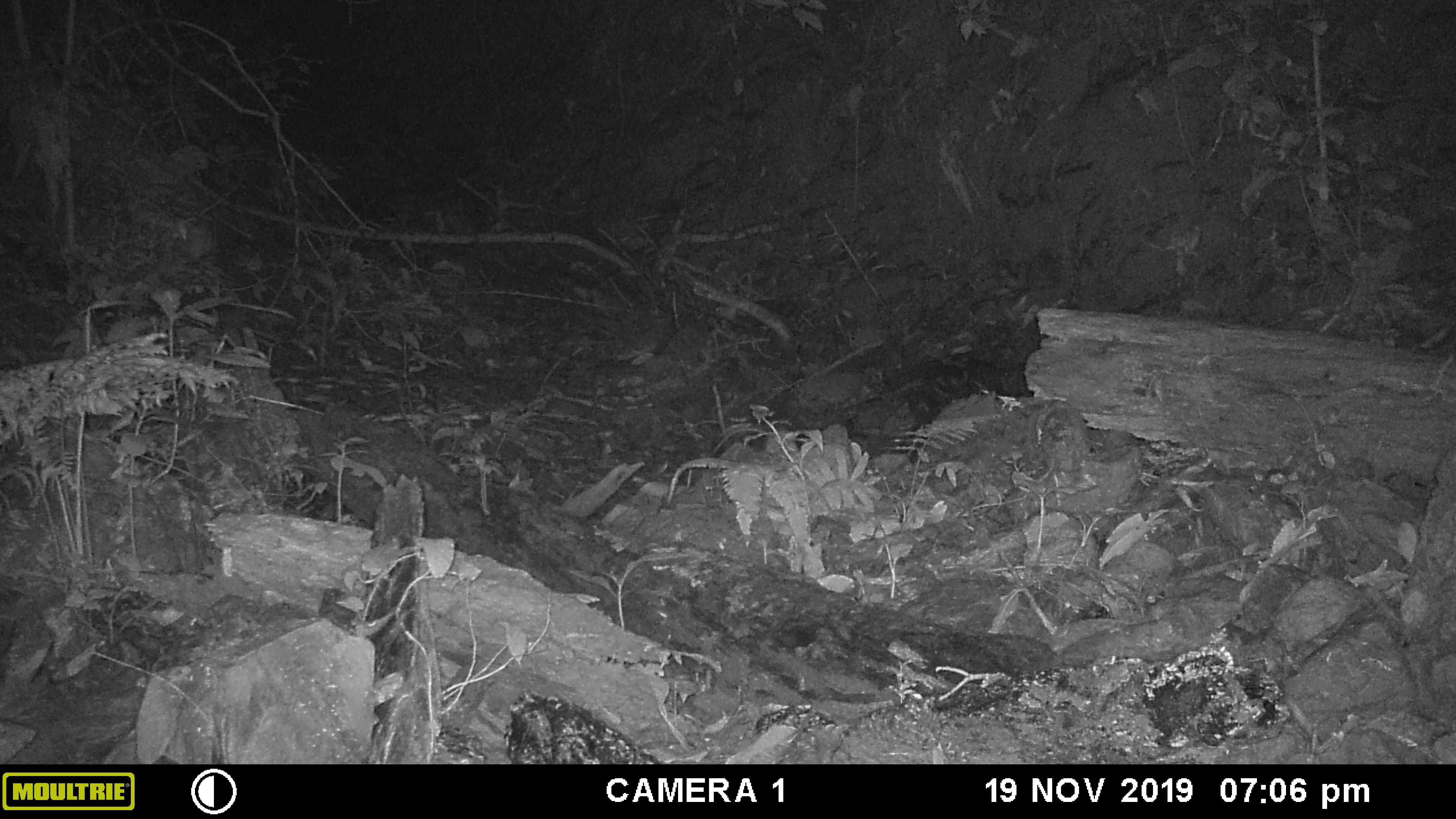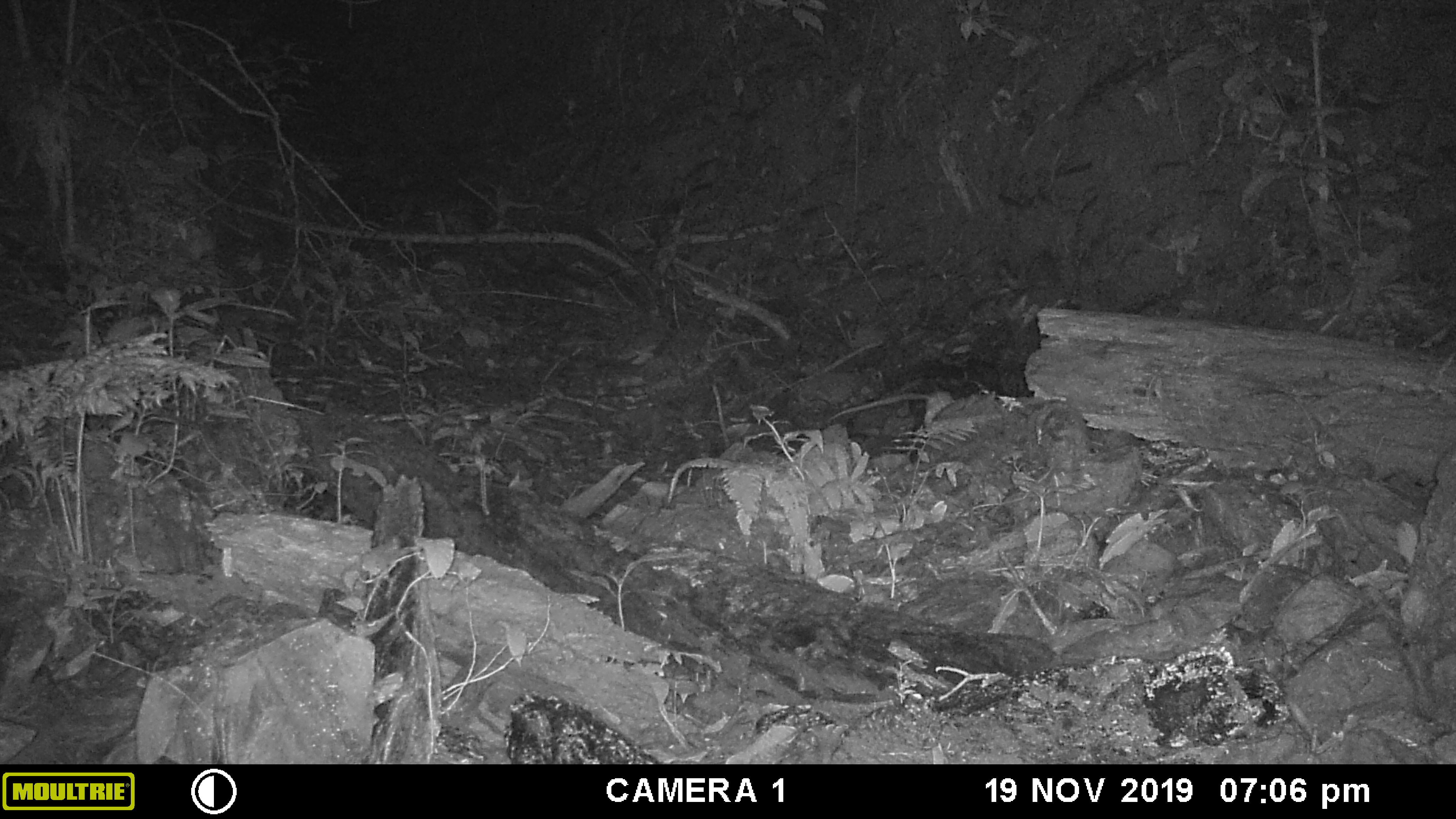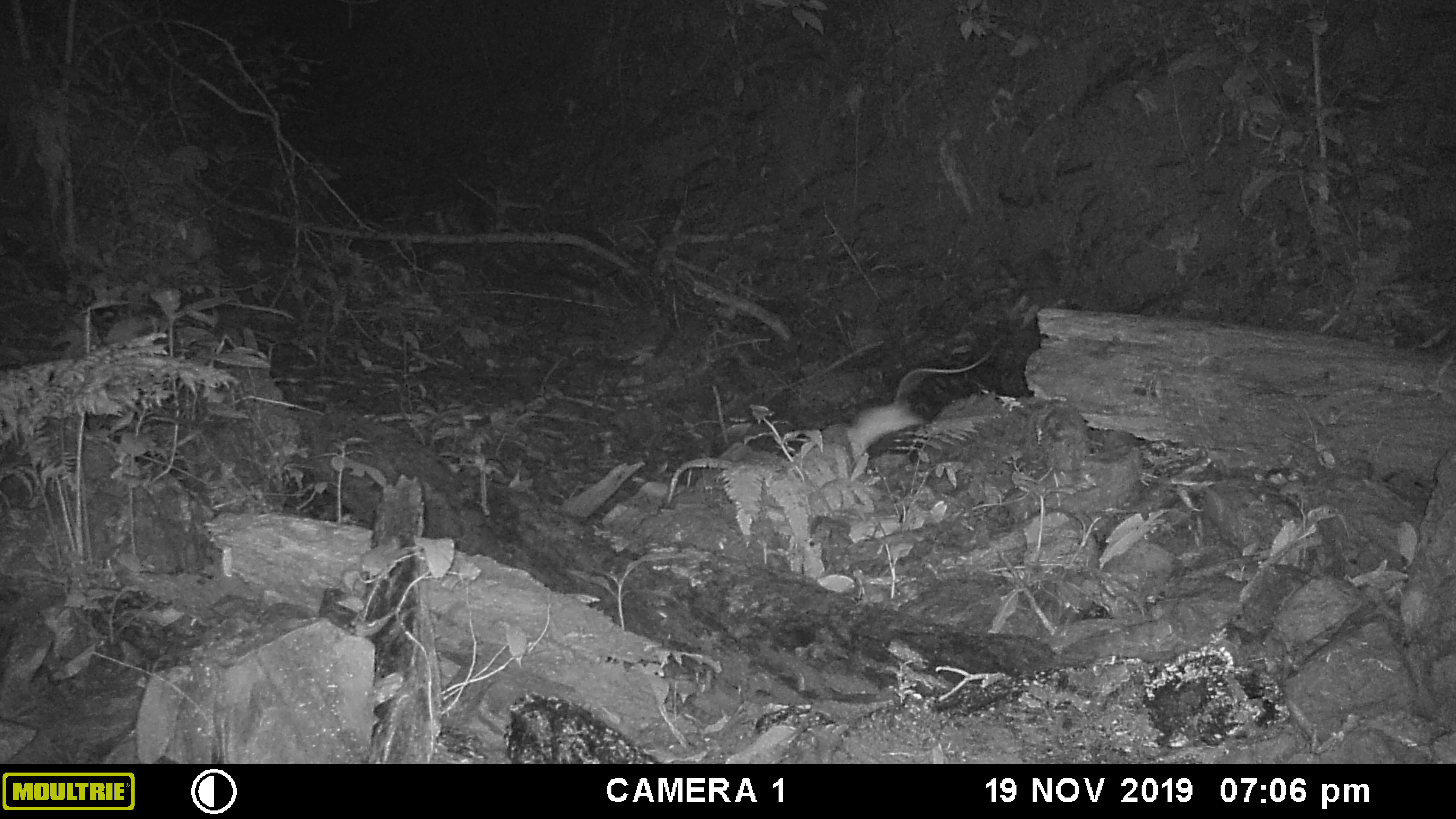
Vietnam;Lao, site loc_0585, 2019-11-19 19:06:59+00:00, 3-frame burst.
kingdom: Animalia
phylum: Chordata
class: Mammalia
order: Rodentia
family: Muridae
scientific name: Muridae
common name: old-world mice and rats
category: unidentified murid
Unidentified murid (old-world mice and rats) (Muridae). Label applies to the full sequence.